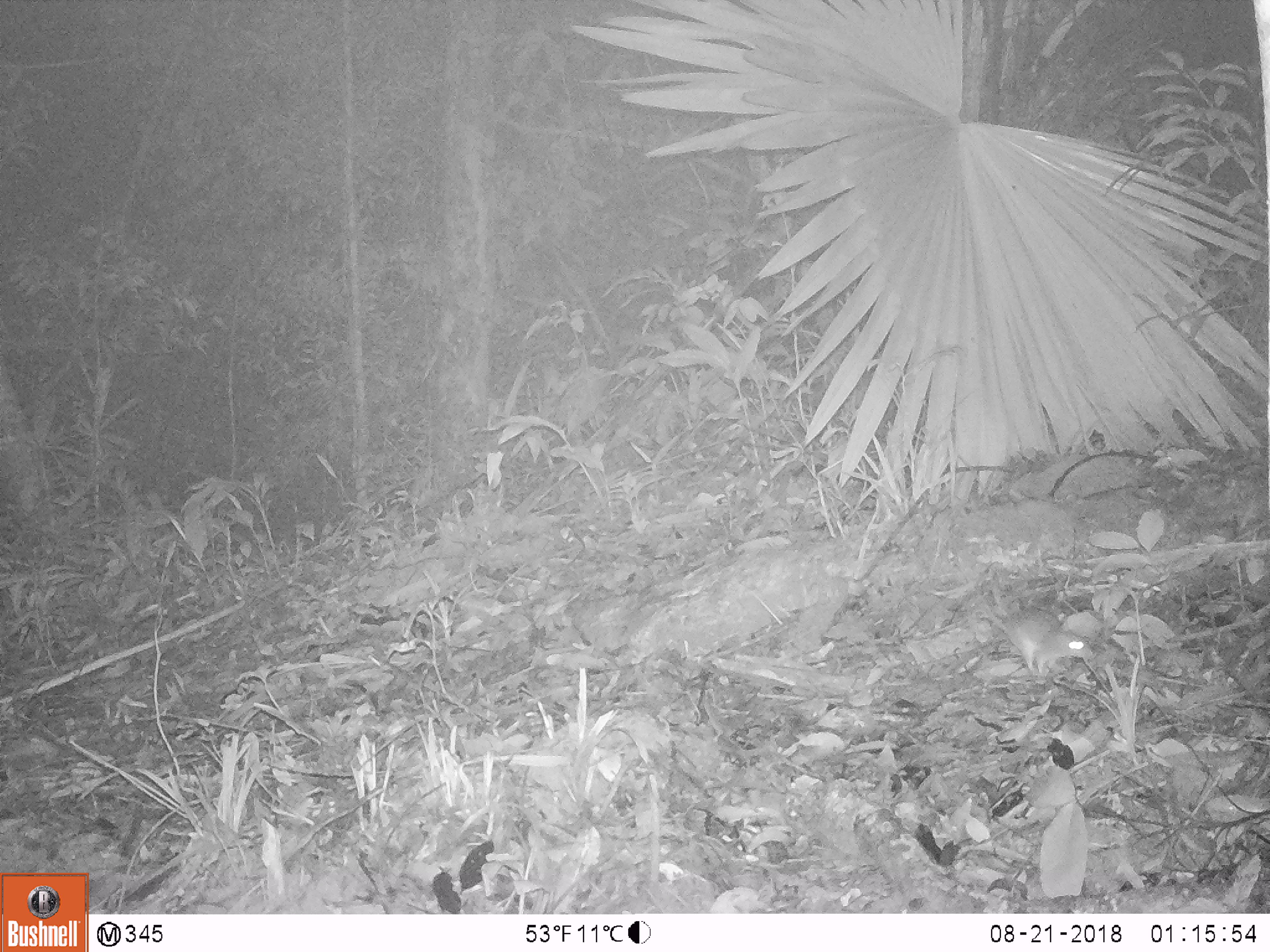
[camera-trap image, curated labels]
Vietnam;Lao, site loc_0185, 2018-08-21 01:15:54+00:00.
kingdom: Animalia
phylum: Chordata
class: Mammalia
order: Rodentia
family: Muridae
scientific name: Muridae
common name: old-world mice and rats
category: unidentified murid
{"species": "unidentified murid (old-world mice and rats) (Muridae)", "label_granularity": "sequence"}